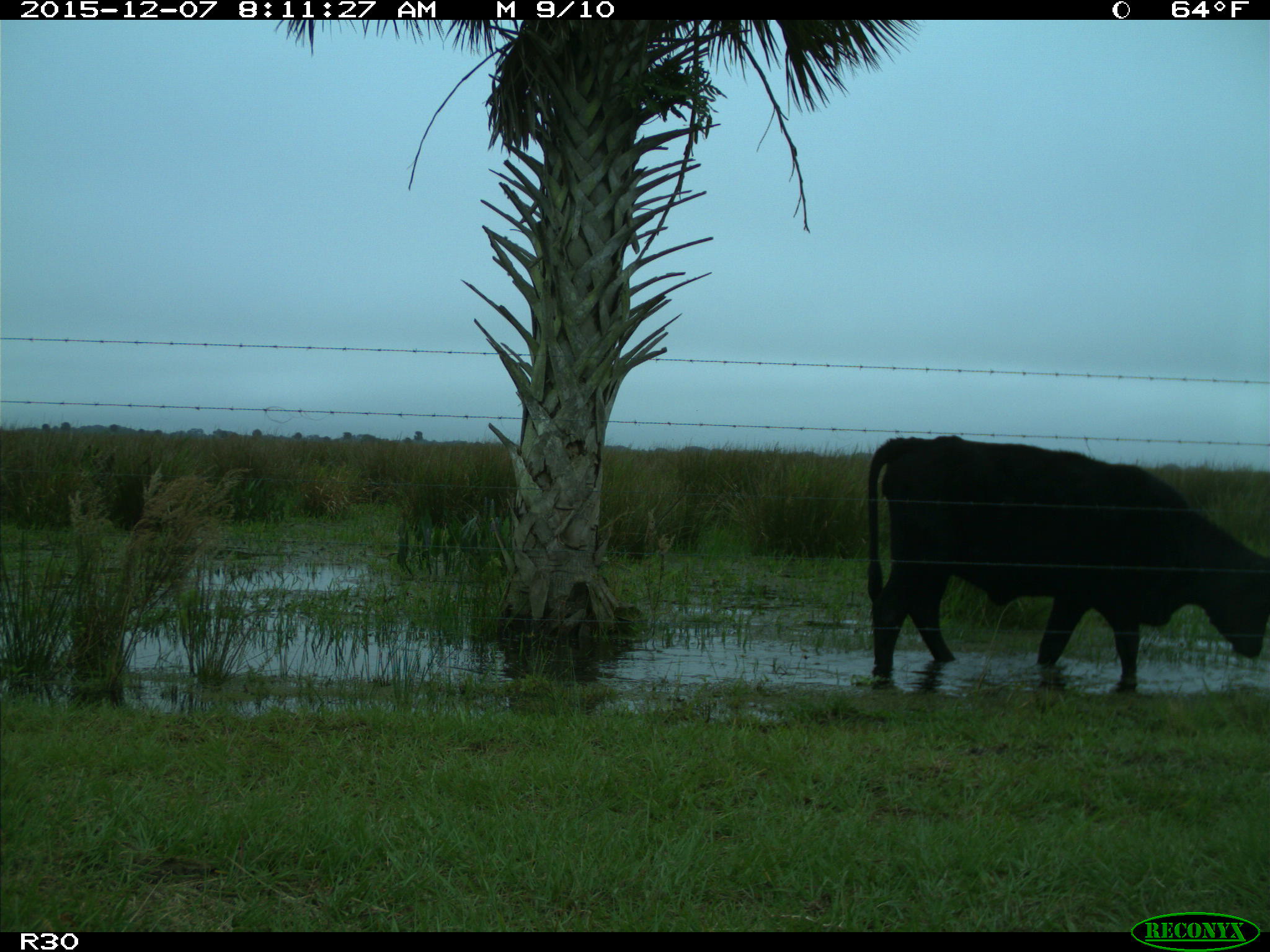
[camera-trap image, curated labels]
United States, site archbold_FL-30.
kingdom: Animalia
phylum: Chordata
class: Mammalia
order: Artiodactyla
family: Bovidae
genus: Bos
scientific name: Bos taurus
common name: domestic cow